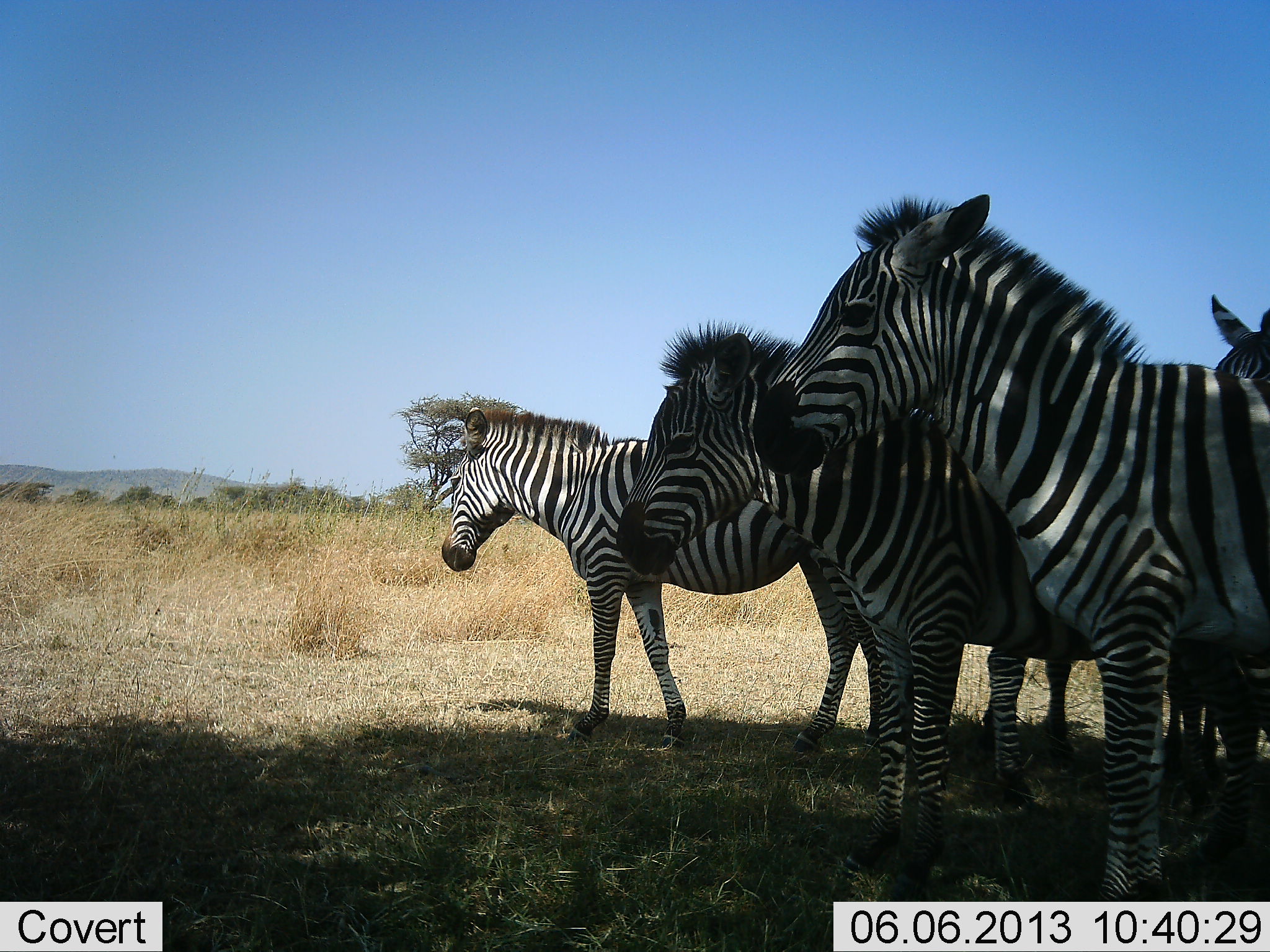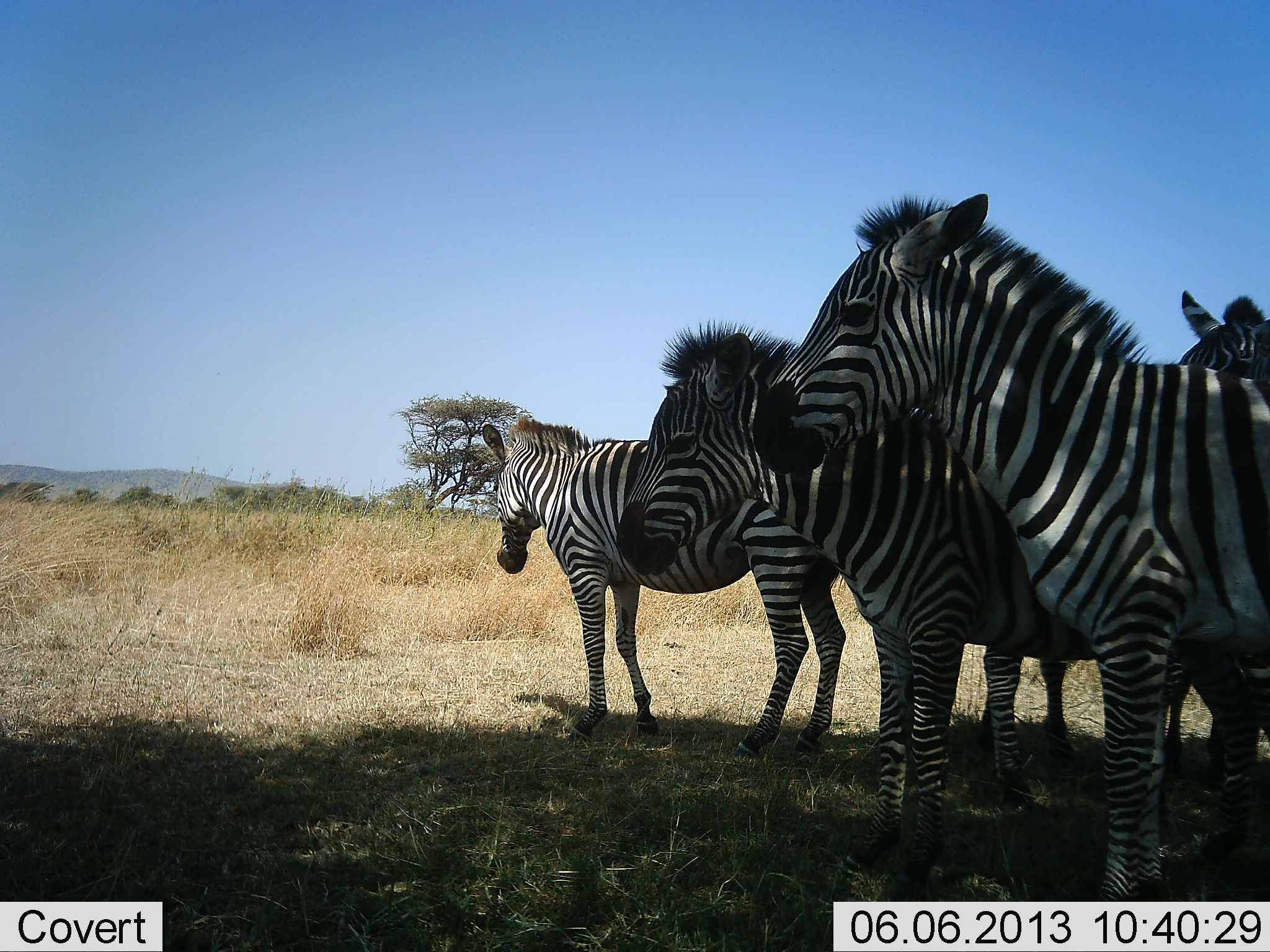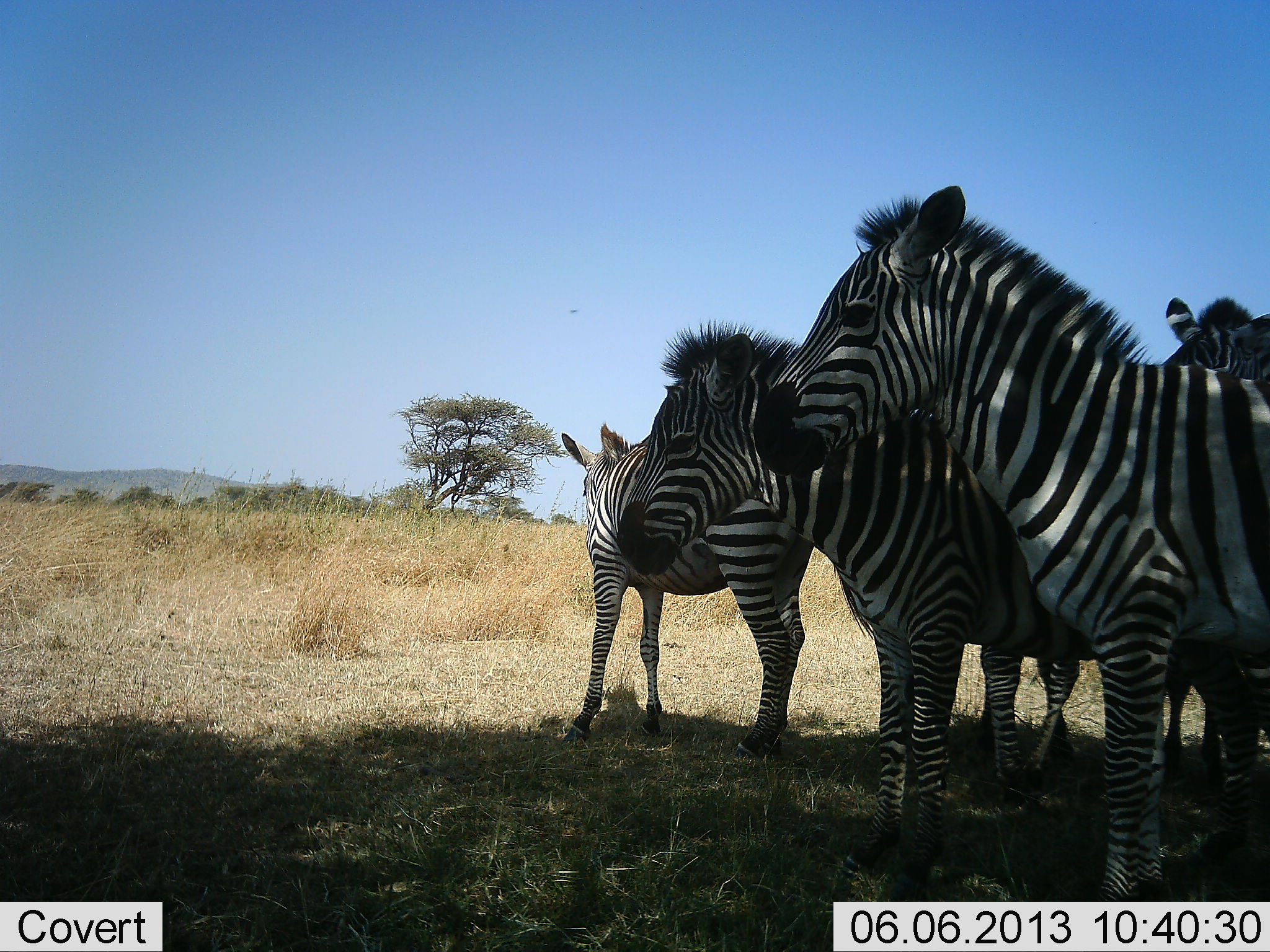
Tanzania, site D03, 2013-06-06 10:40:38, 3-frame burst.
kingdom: Animalia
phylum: Chordata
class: Mammalia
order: Perissodactyla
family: Equidae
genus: Equus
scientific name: Equus quagga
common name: plains zebra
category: zebra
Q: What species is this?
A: Zebra (plains zebra) (Equus quagga).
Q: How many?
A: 4.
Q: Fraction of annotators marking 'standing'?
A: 94%.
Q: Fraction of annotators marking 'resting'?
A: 6%.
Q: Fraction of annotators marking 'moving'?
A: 29%.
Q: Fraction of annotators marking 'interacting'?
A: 6%.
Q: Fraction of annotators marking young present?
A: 0%.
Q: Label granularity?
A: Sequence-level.